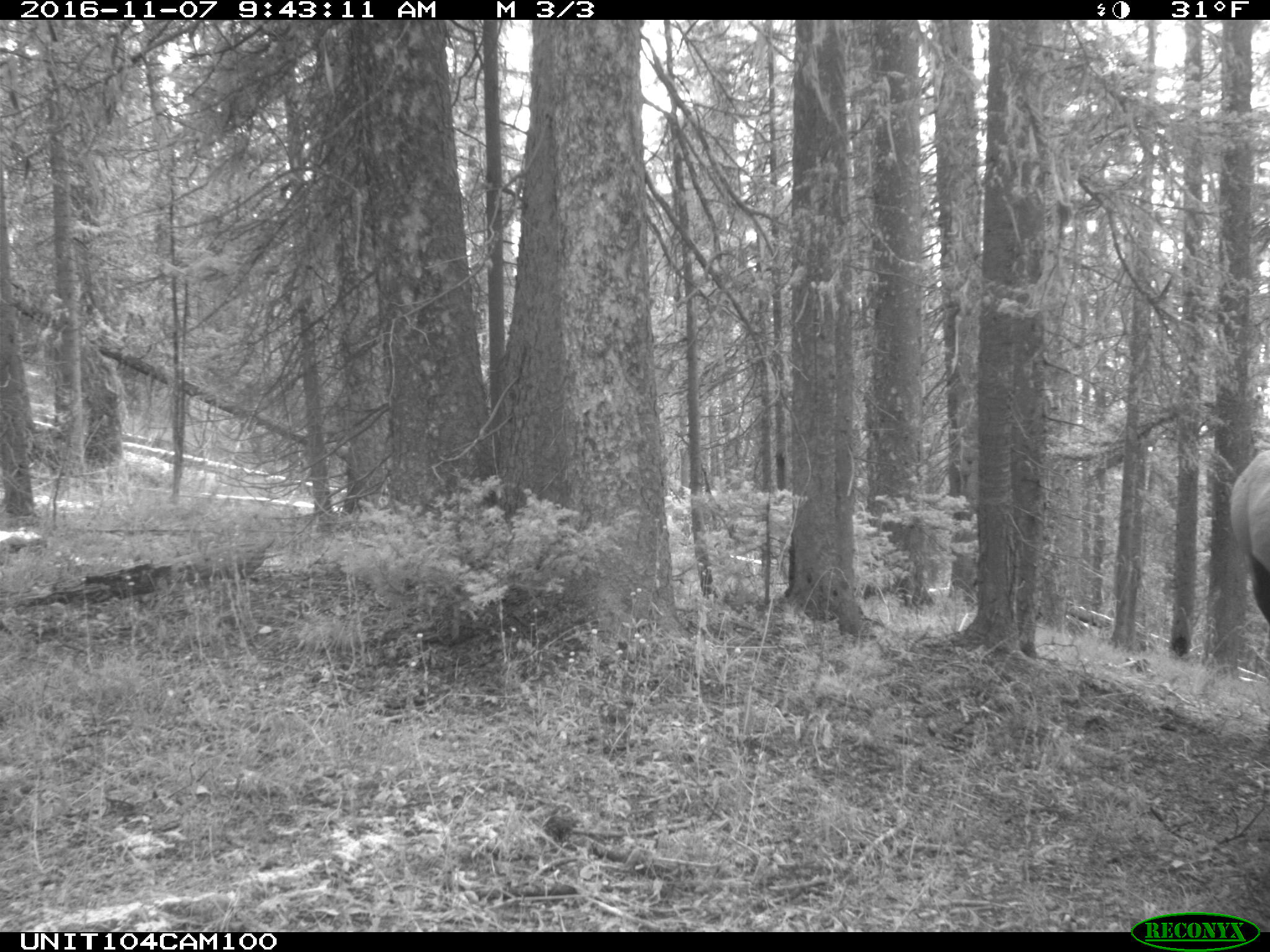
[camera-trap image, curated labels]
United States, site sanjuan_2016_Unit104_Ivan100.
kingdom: Animalia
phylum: Chordata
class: Mammalia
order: Artiodactyla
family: Cervidae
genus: Cervus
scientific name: Cervus elaphus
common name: red deer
Cervus elaphus (red deer).